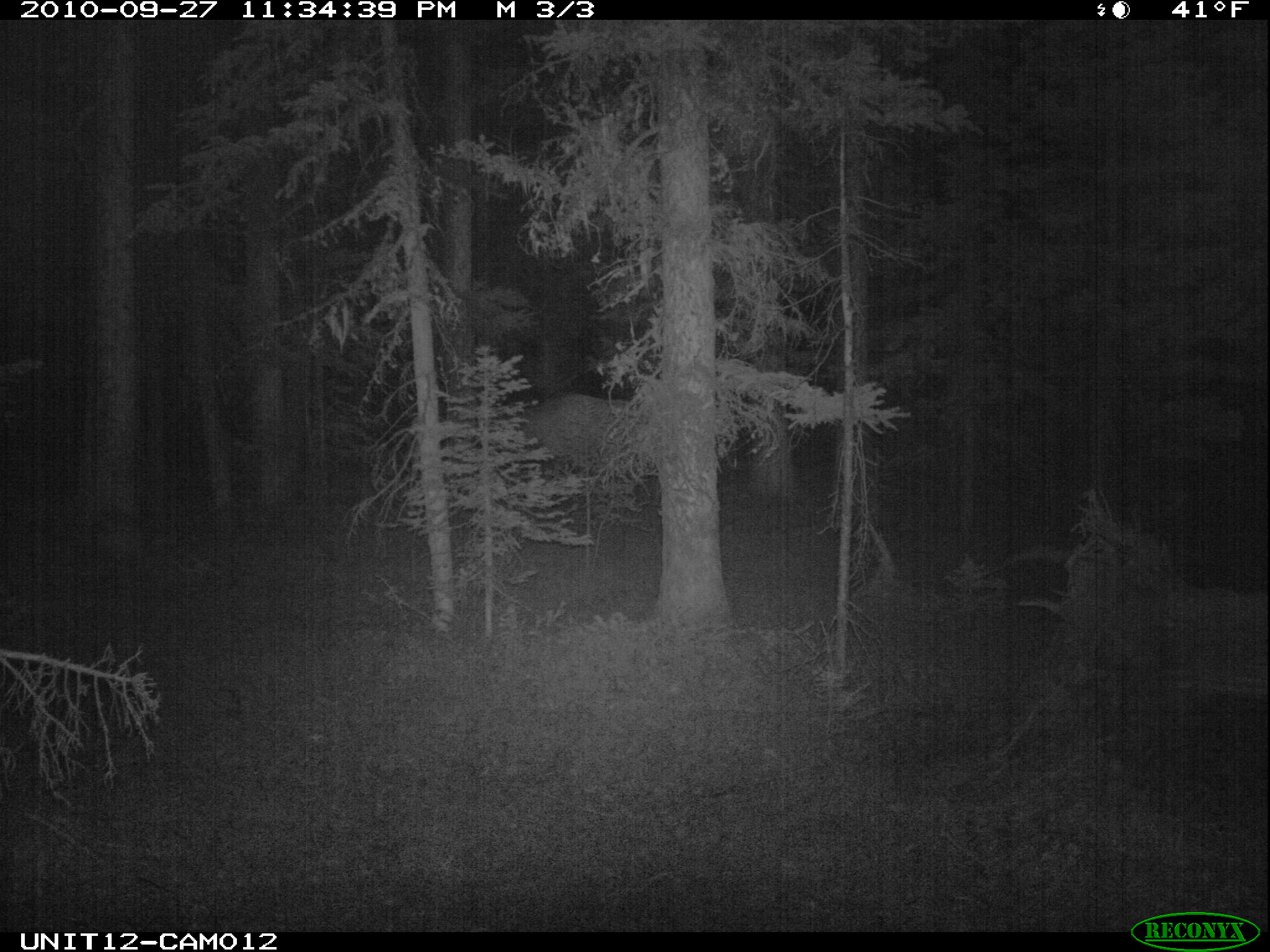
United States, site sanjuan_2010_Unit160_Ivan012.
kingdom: Animalia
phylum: Chordata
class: Mammalia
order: Artiodactyla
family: Cervidae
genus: Cervus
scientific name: Cervus elaphus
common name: red deer